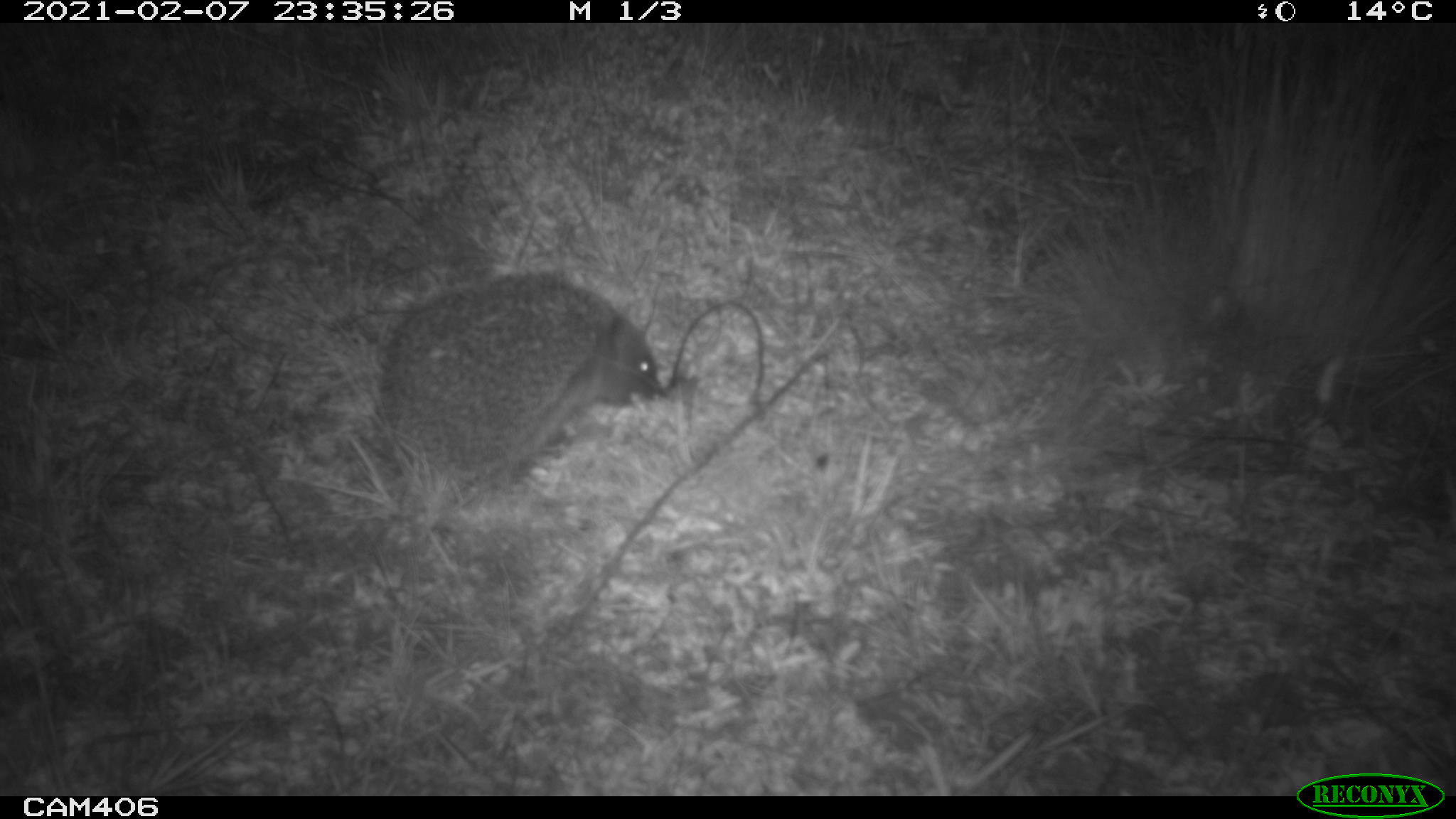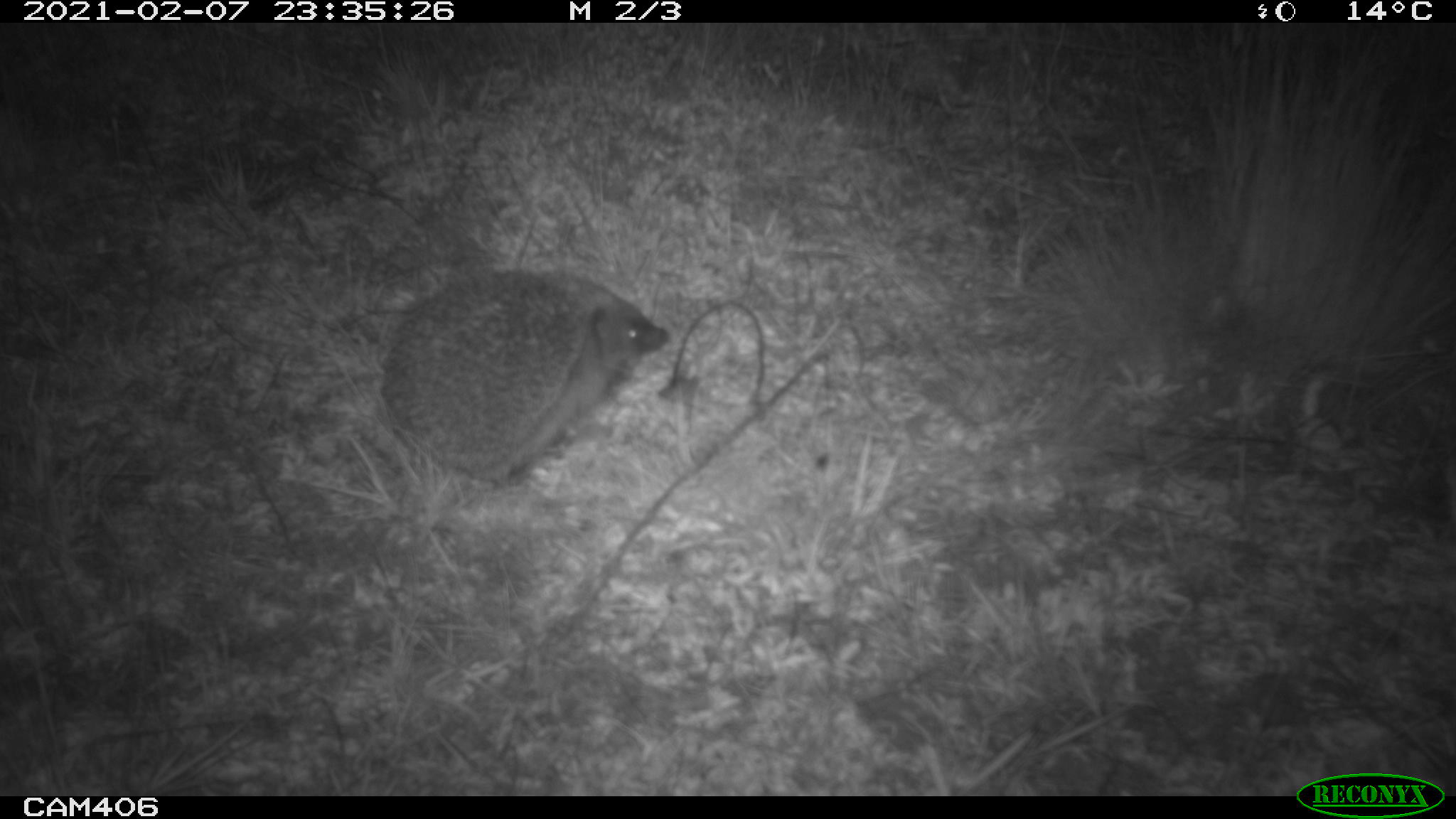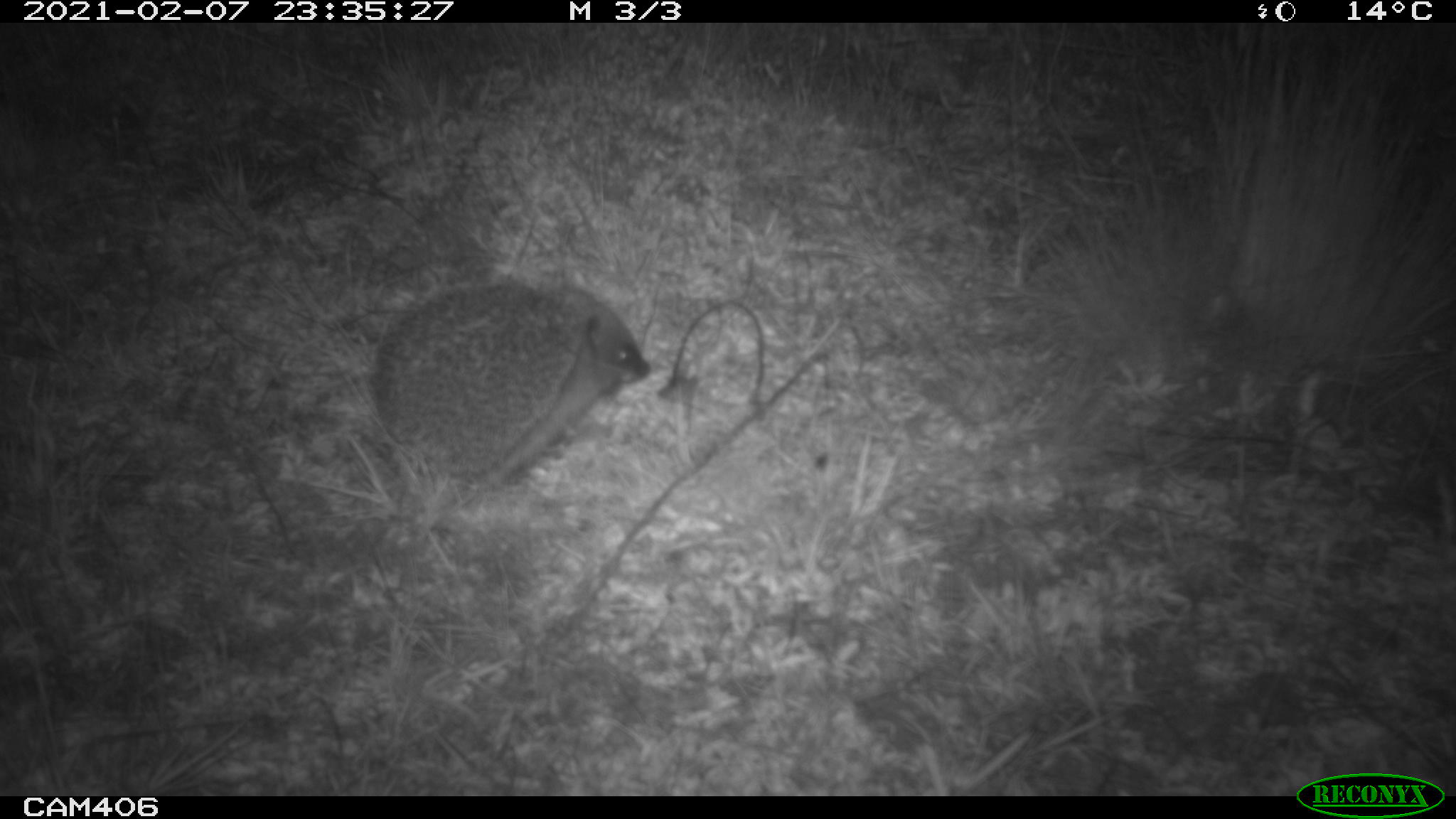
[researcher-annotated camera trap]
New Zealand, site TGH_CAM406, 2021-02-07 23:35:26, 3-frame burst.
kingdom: Animalia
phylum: Chordata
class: Mammalia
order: Eulipotyphla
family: Erinaceidae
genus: Erinaceus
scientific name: Erinaceus europaeus europaeus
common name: european hedgehog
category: hedgehog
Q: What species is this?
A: Hedgehog (european hedgehog) (Erinaceus europaeus europaeus).